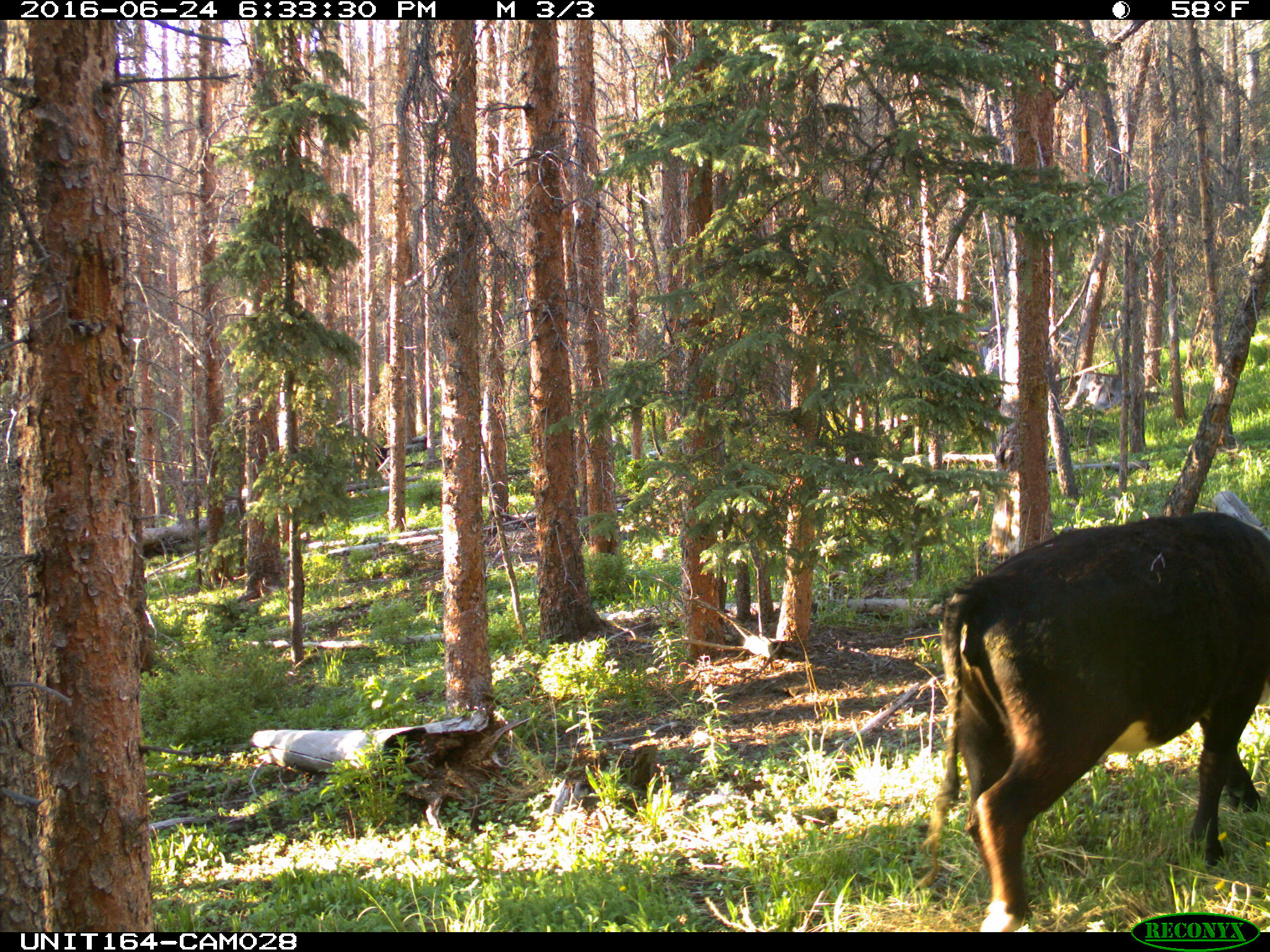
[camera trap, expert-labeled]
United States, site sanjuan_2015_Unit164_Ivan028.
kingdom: Animalia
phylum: Chordata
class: Mammalia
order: Artiodactyla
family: Bovidae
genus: Bos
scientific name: Bos taurus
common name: domestic cow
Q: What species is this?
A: Bos taurus (domestic cow).